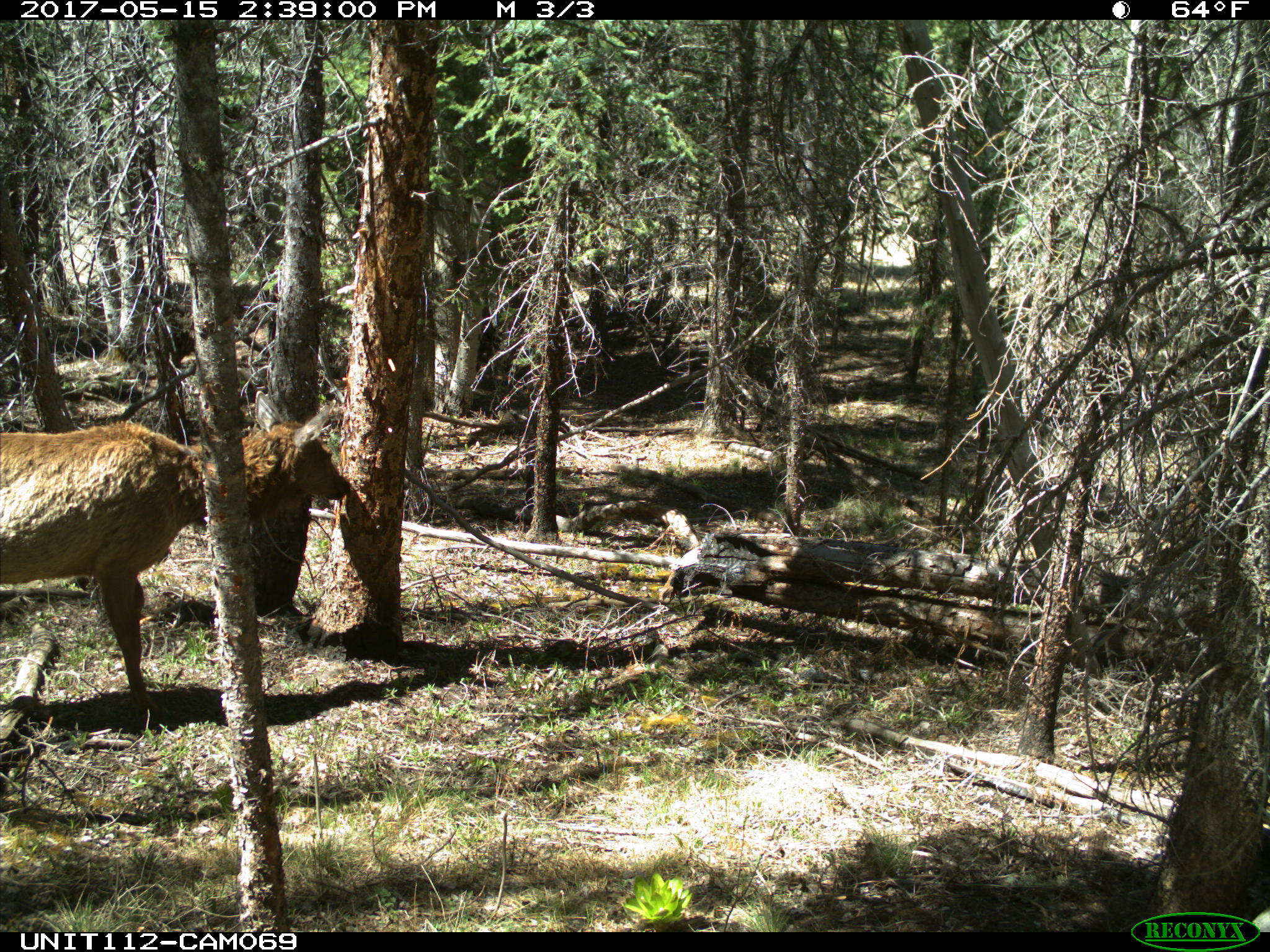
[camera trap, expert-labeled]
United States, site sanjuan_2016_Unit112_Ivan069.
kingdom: Animalia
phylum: Chordata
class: Mammalia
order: Artiodactyla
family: Cervidae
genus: Cervus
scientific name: Cervus elaphus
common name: red deer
Cervus elaphus (red deer).